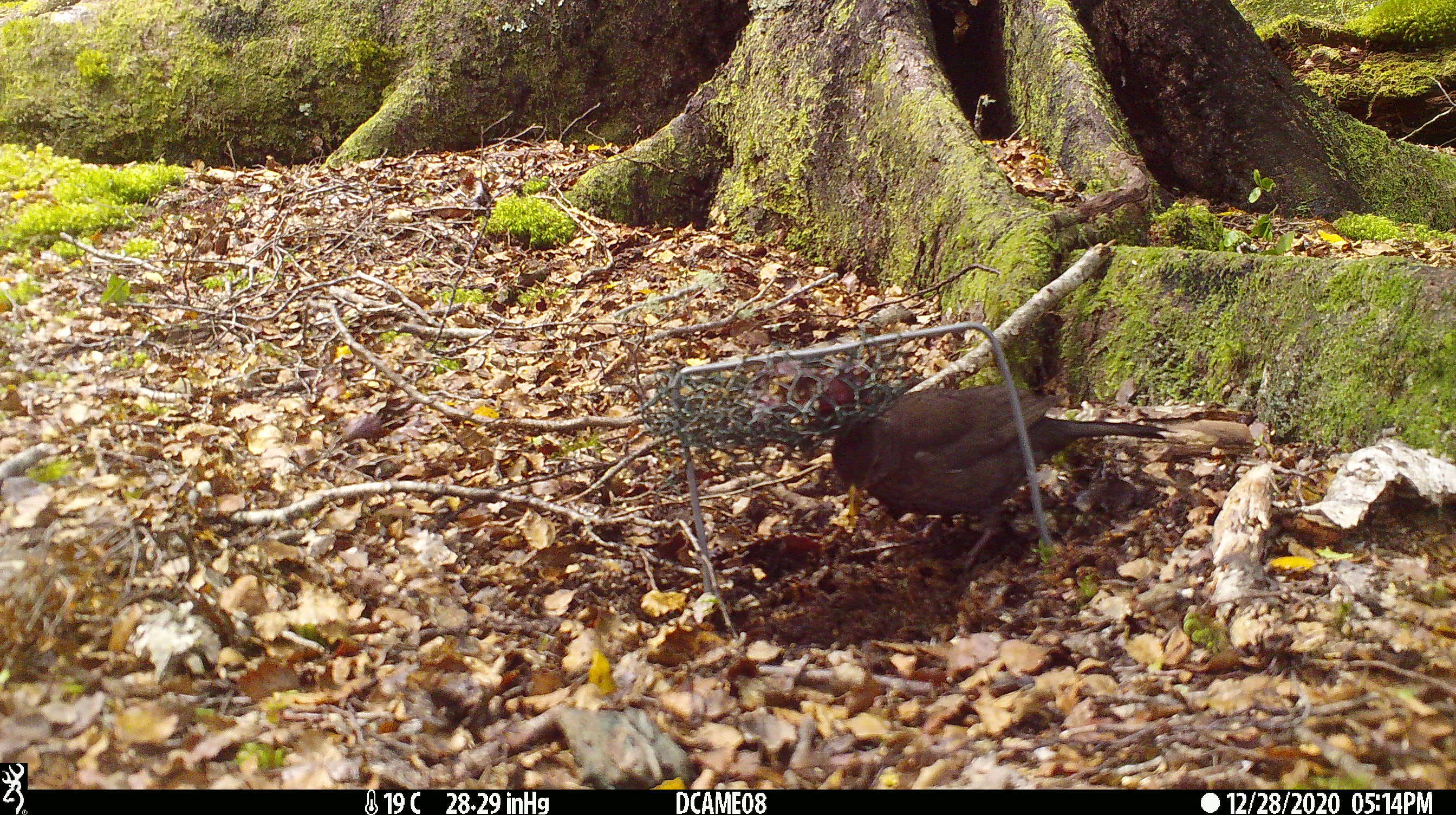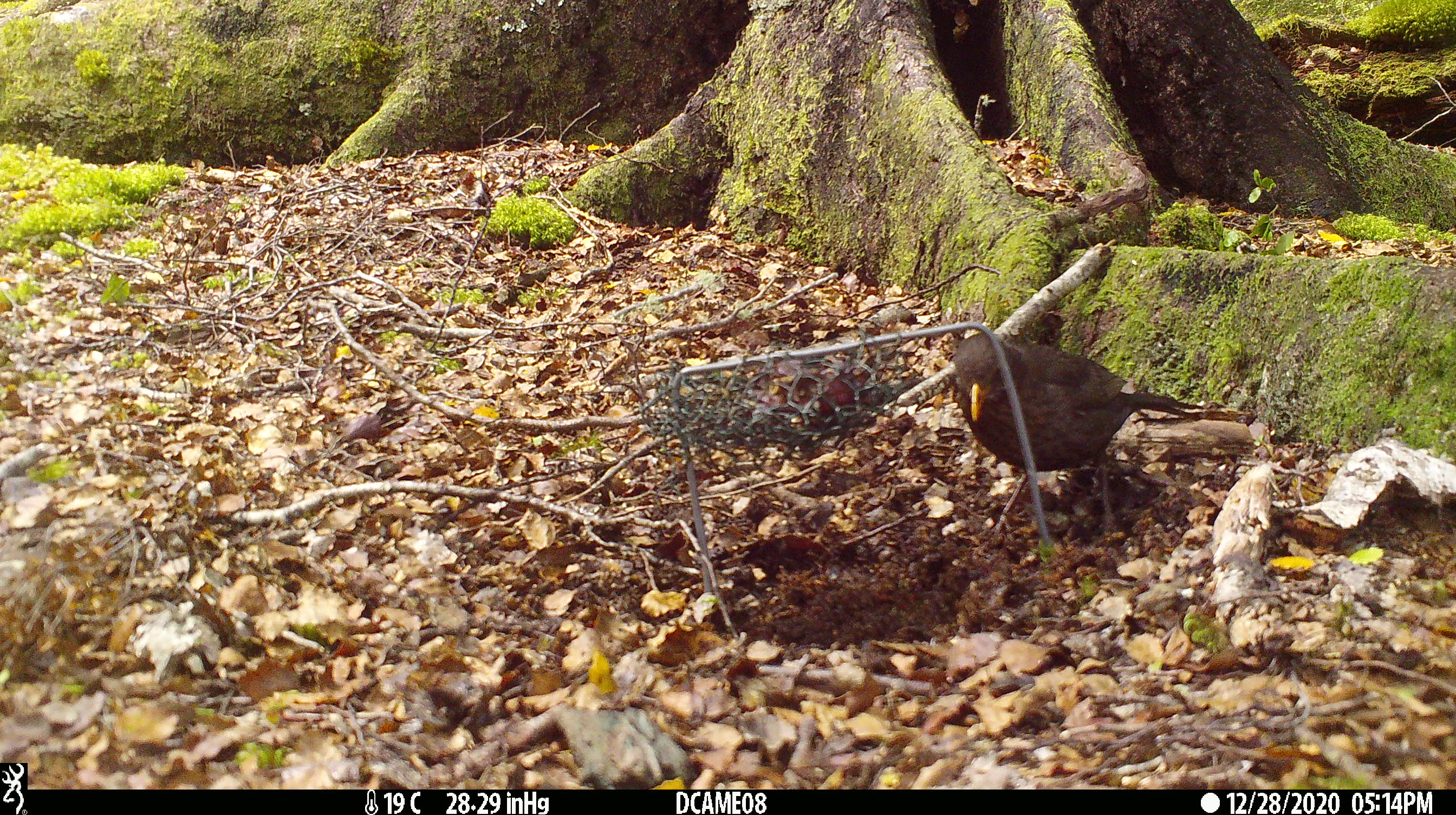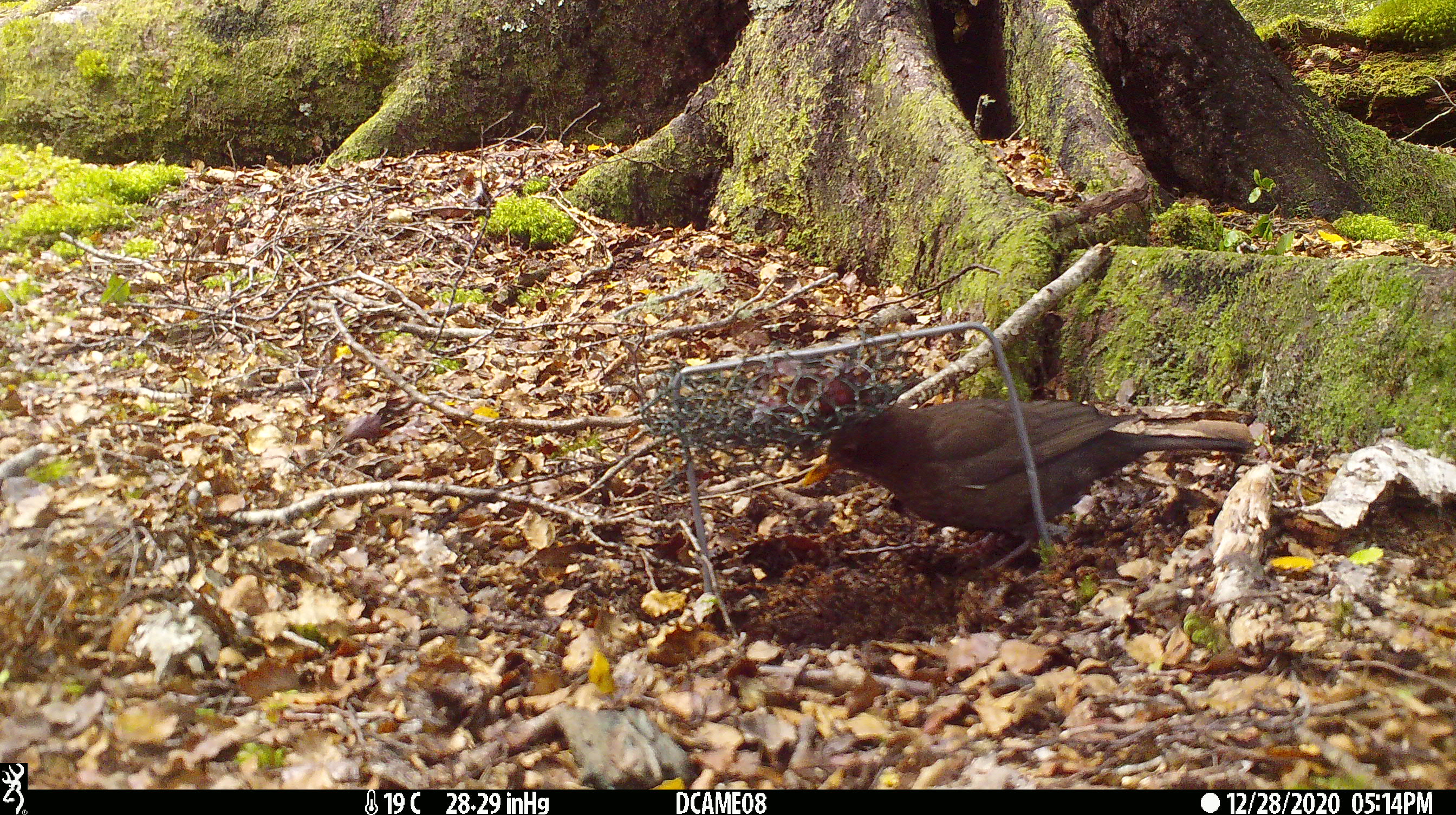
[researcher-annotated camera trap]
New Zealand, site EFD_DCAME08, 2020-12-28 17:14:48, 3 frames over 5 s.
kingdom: Animalia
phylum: Chordata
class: Aves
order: Passeriformes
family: Turdidae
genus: Turdus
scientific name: Turdus merula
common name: eurasian blackbird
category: blackbird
Blackbird (eurasian blackbird) (Turdus merula).